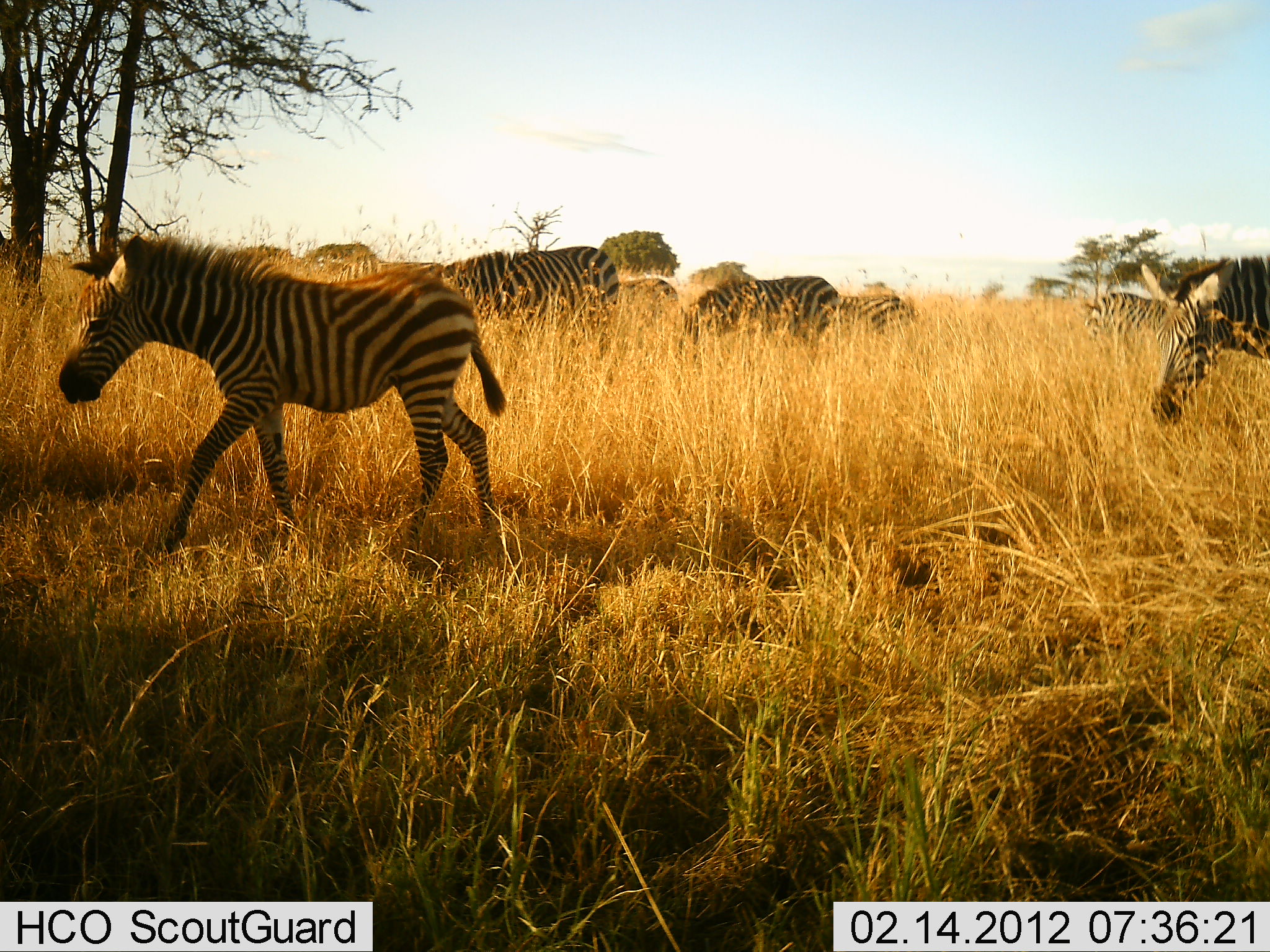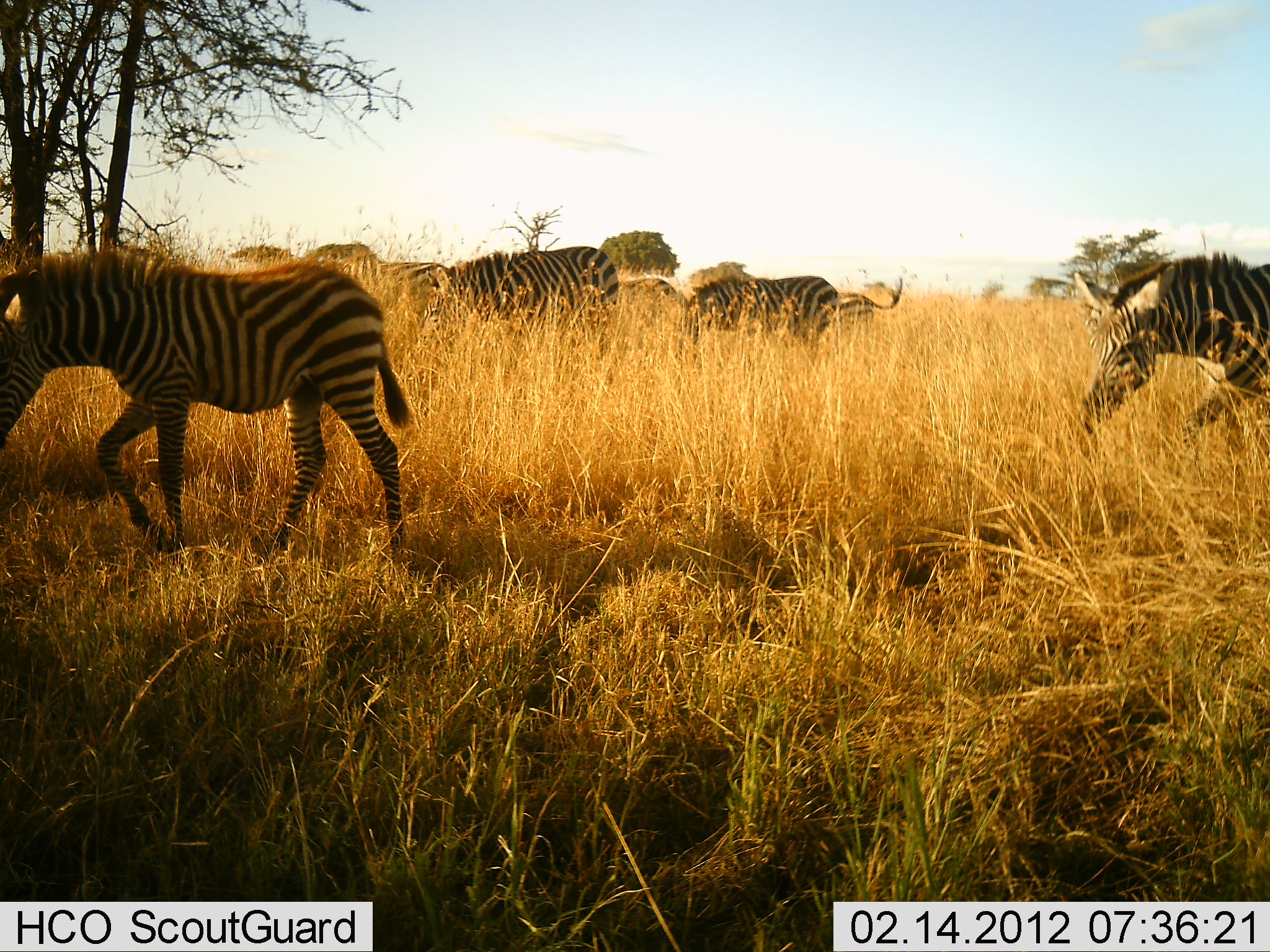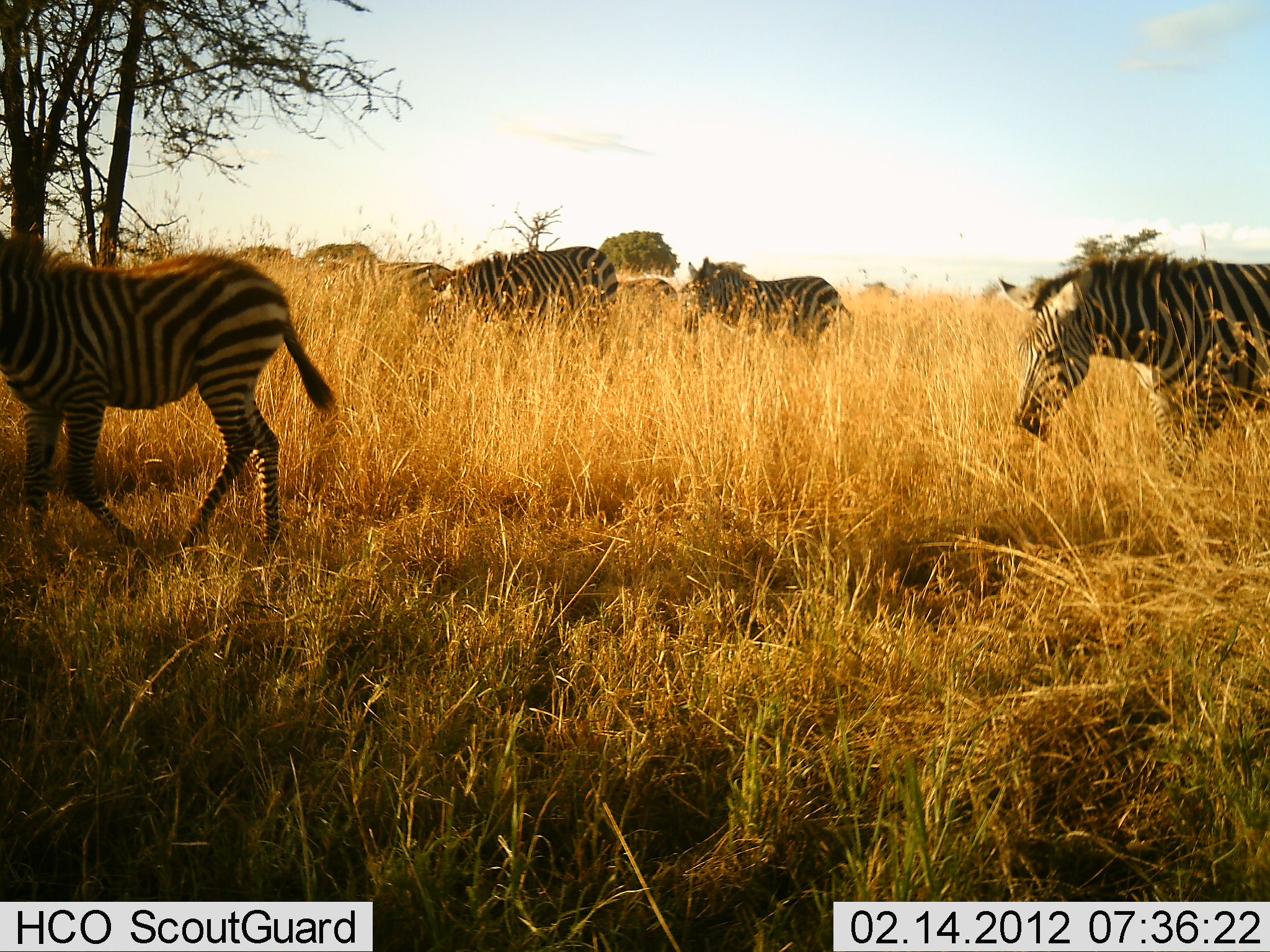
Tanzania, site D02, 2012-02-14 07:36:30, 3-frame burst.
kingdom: Animalia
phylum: Chordata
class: Mammalia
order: Perissodactyla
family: Equidae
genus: Equus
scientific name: Equus quagga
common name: plains zebra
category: zebra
Zebra (plains zebra) (Equus quagga), count 7. Behavior (volunteer vote fractions): standing 31%, resting 0%, moving 100%, interacting 0%. Young present (vote fraction): 15%. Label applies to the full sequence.